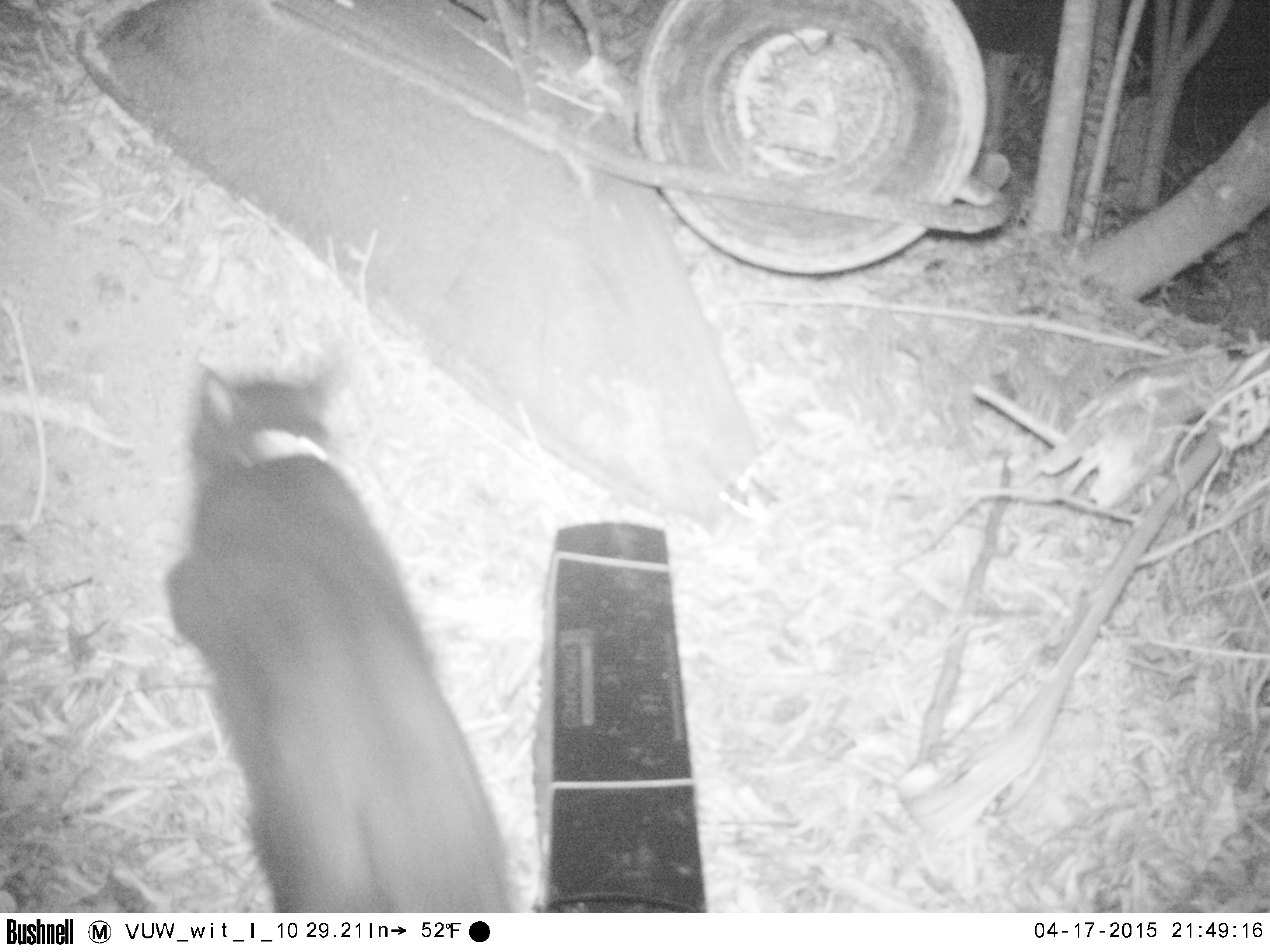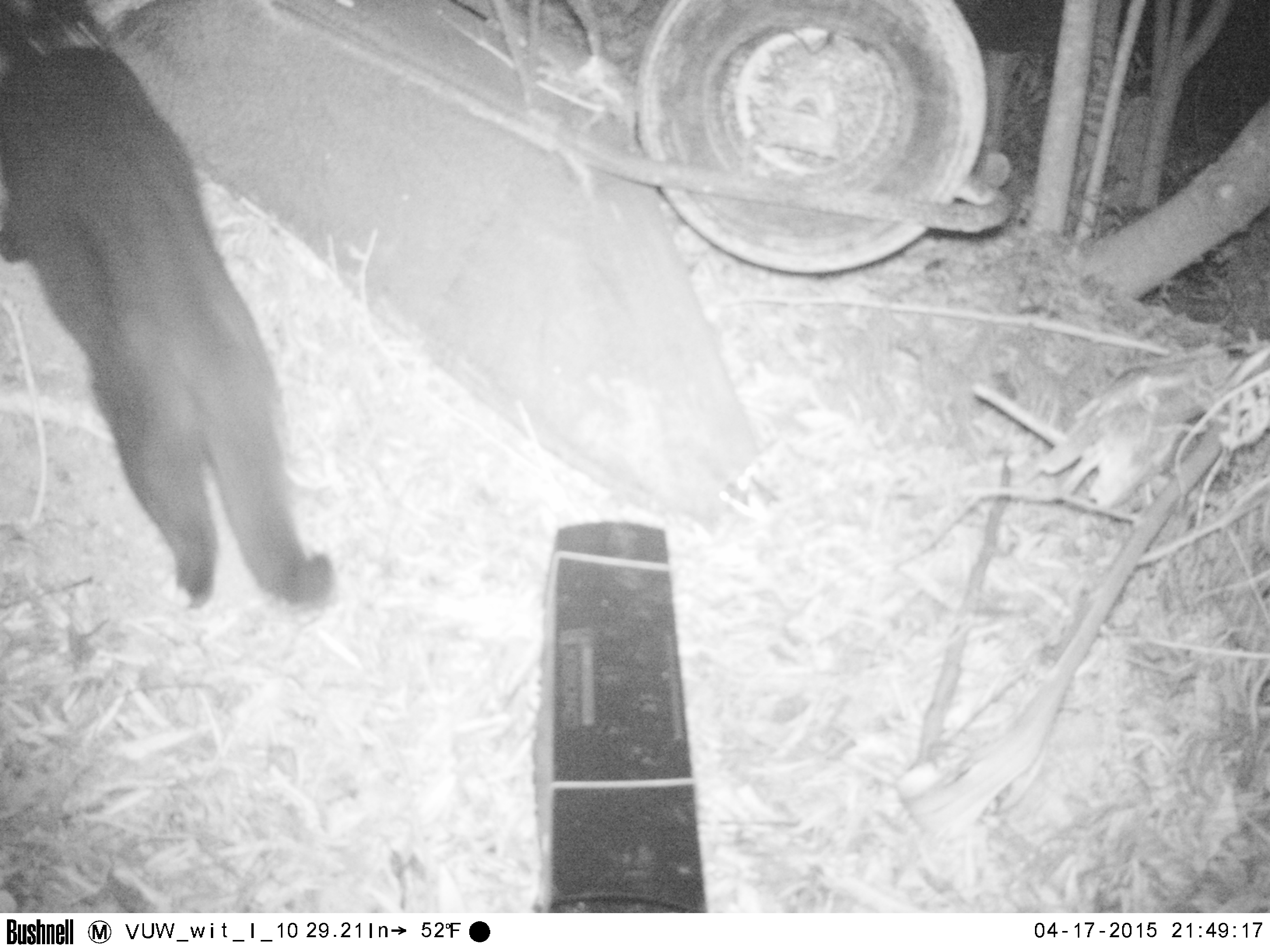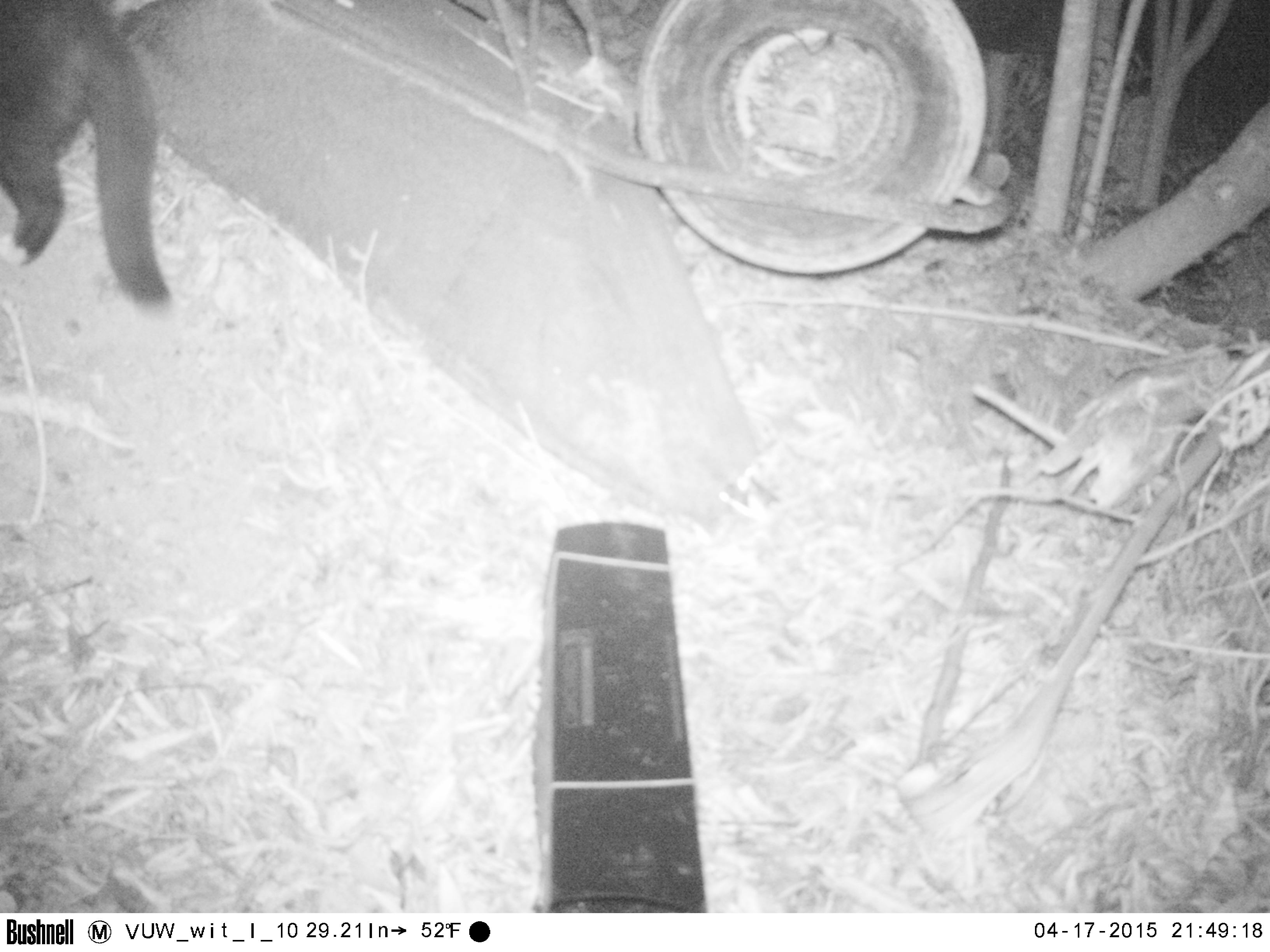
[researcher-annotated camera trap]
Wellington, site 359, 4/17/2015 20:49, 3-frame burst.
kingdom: Animalia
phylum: Chordata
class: Mammalia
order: Carnivora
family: Felidae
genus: Felis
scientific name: Felis catus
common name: cat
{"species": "cat (Felis catus)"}